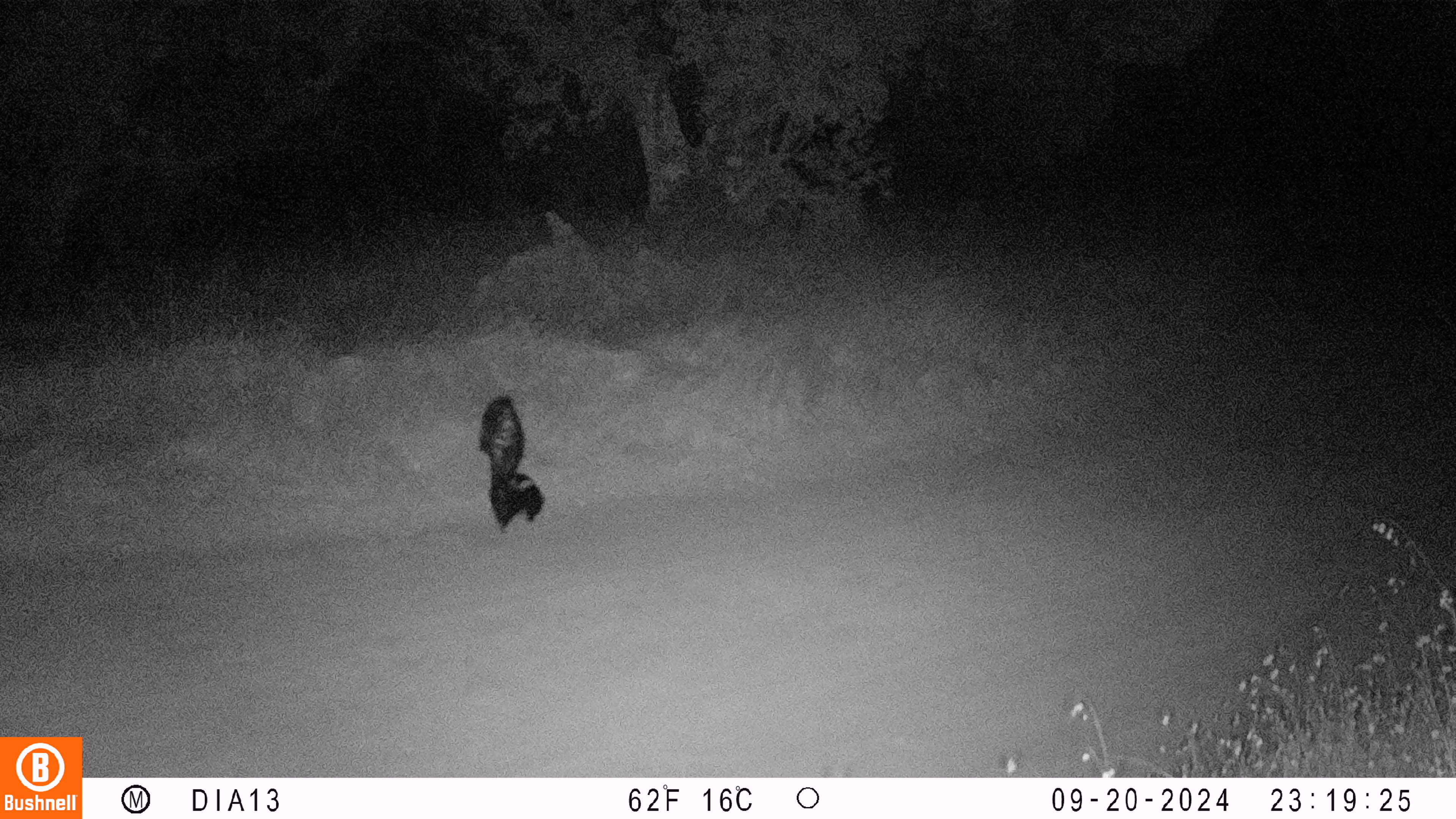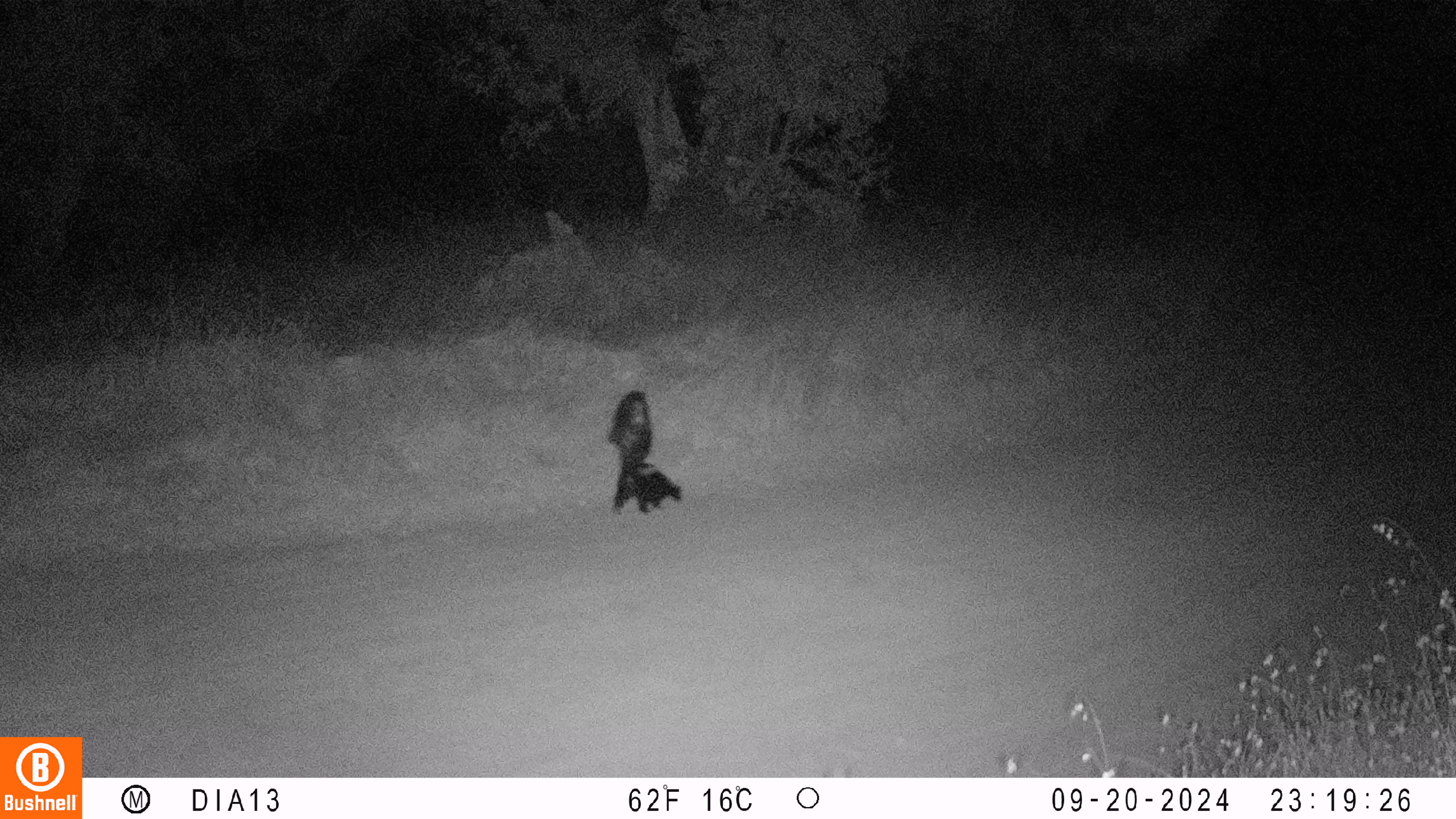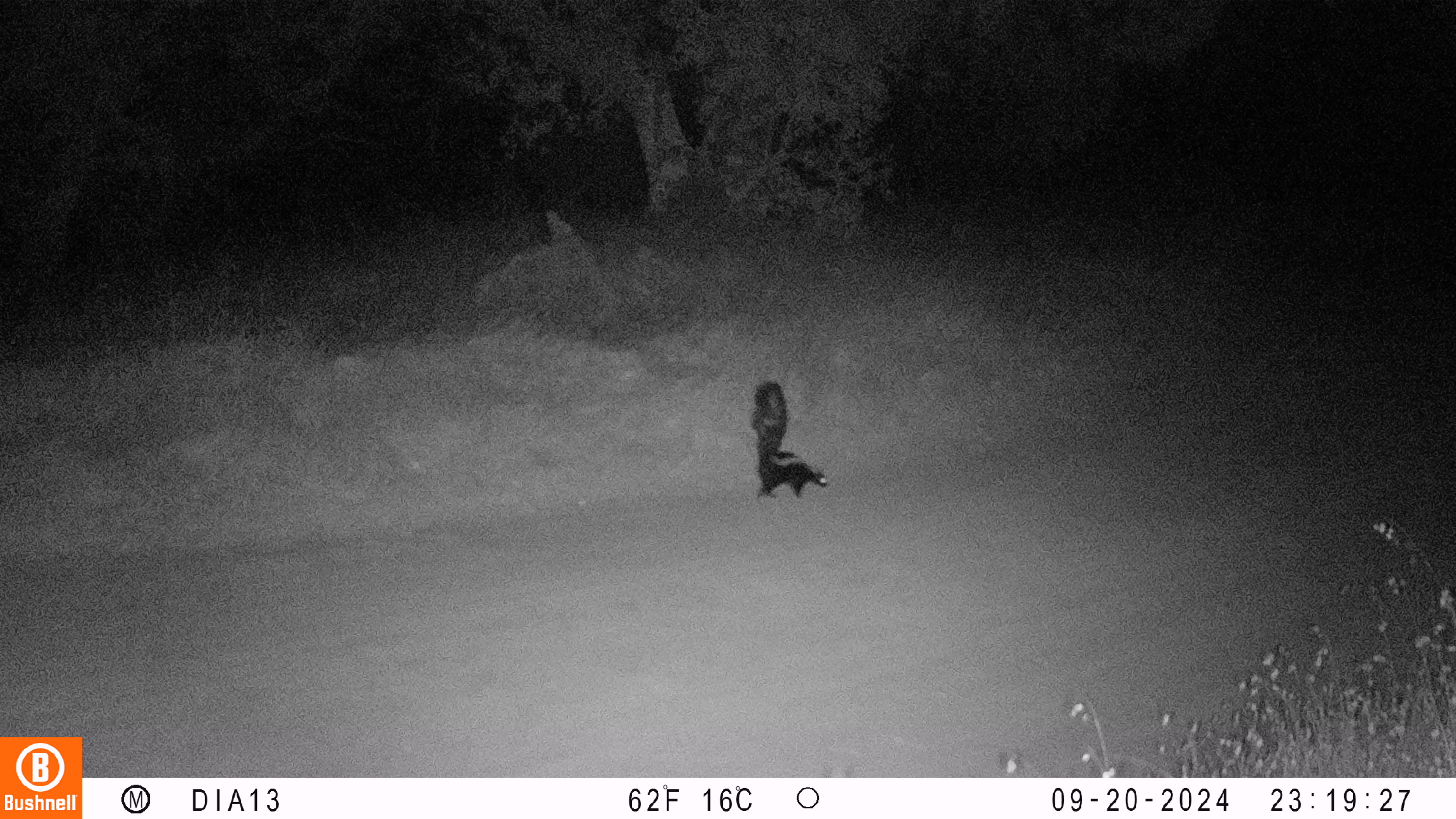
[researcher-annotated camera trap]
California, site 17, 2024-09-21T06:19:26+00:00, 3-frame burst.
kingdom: Animalia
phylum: Chordata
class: Mammalia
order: Carnivora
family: Mephitidae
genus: Mephitis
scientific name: Mephitis mephitis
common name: striped skunk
Striped skunk (Mephitis mephitis).